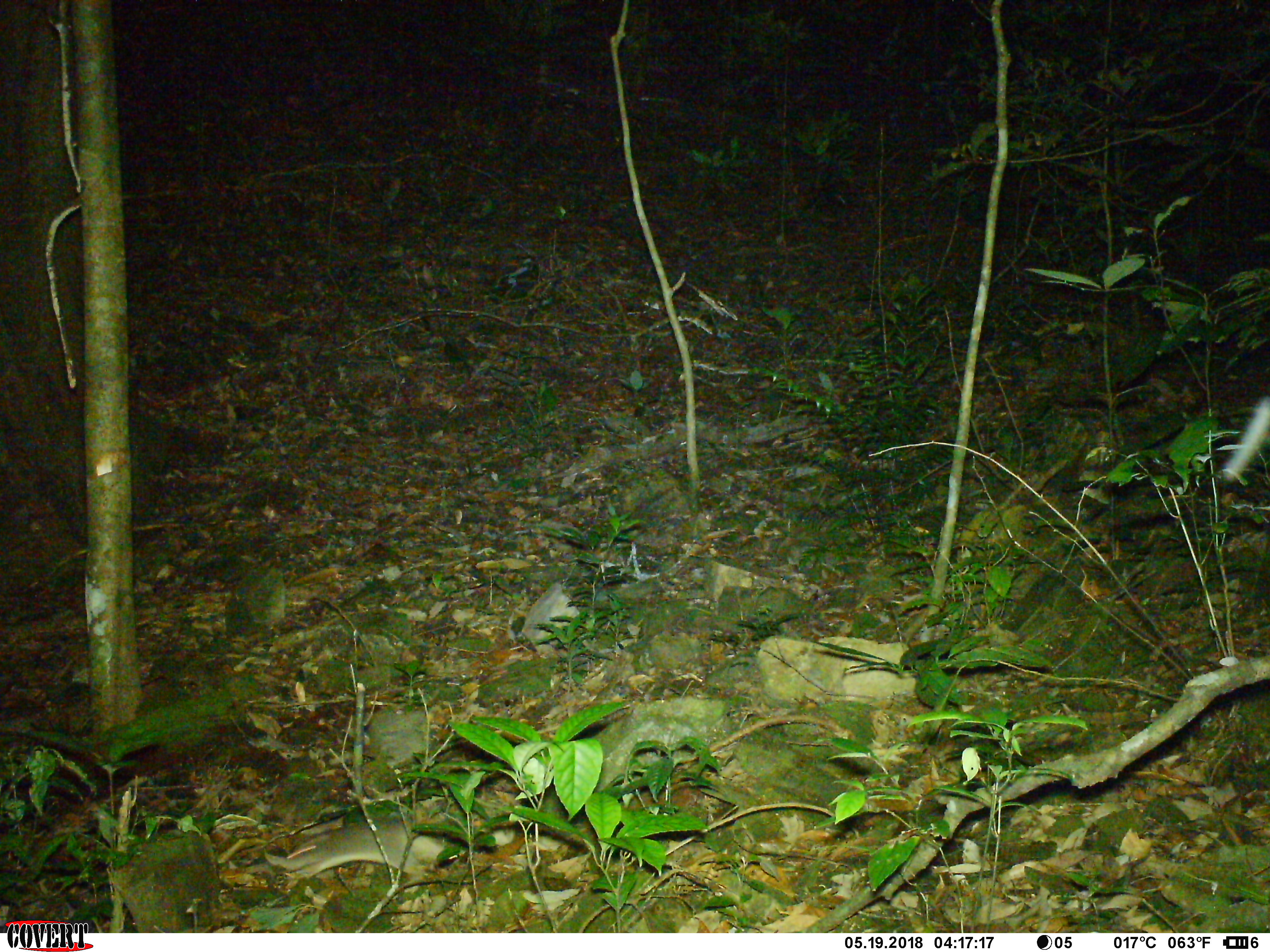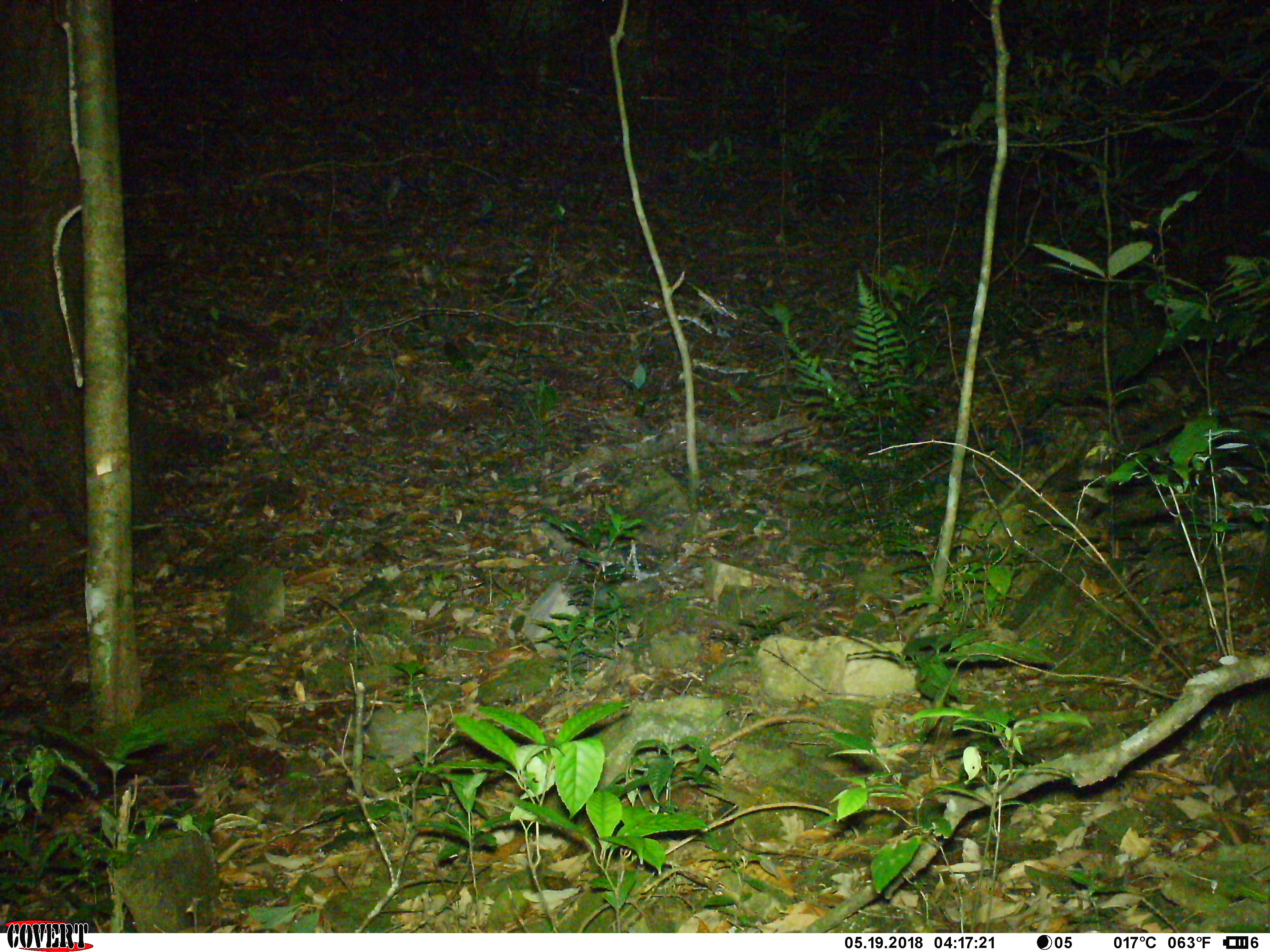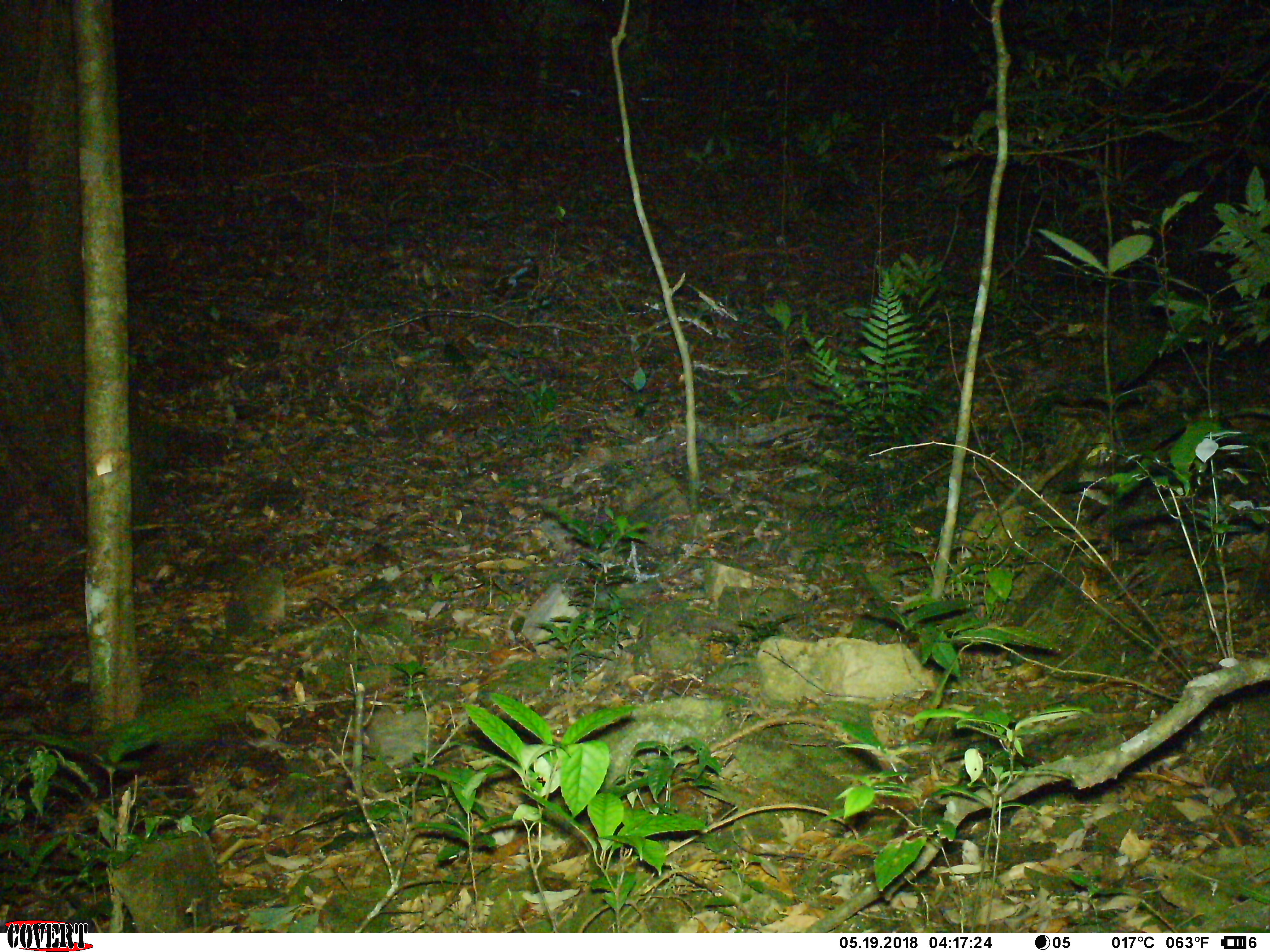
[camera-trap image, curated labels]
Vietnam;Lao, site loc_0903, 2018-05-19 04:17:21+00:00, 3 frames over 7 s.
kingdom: Animalia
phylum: Chordata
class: Mammalia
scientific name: Mammalia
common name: mammal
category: unidentified small mammal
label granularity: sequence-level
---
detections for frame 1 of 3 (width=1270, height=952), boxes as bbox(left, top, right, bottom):
unidentified small mammal: bbox(264, 821, 468, 880)